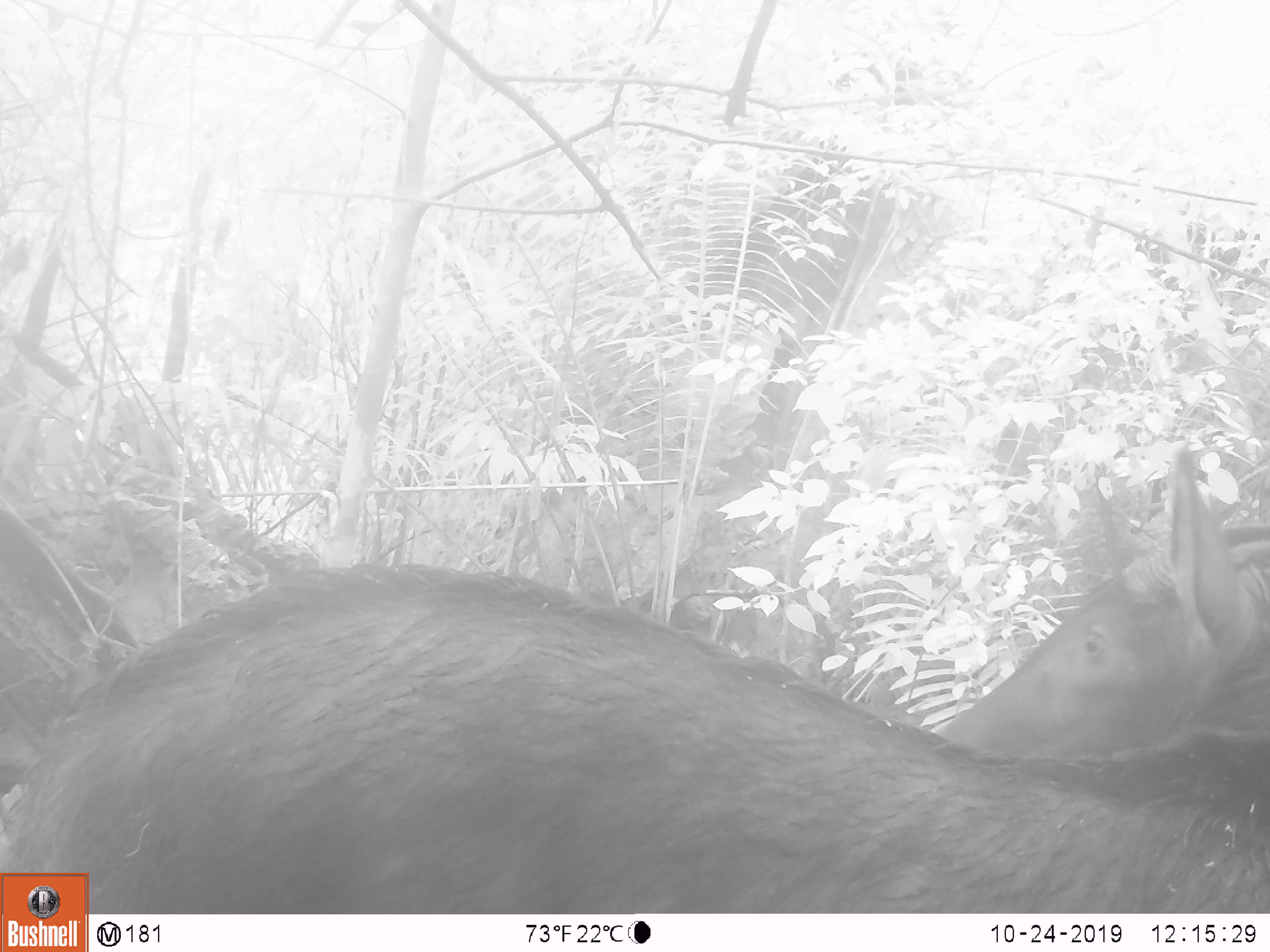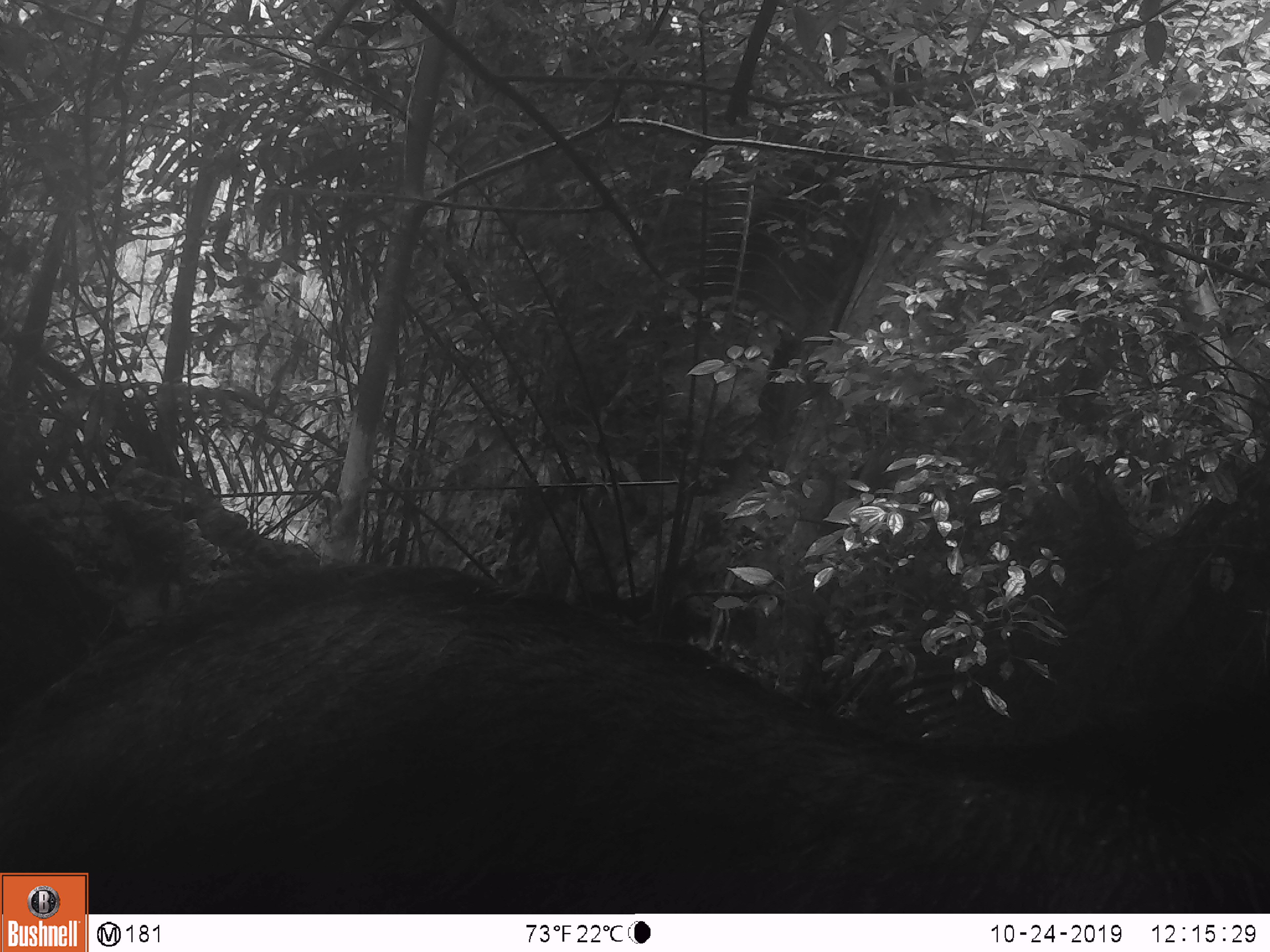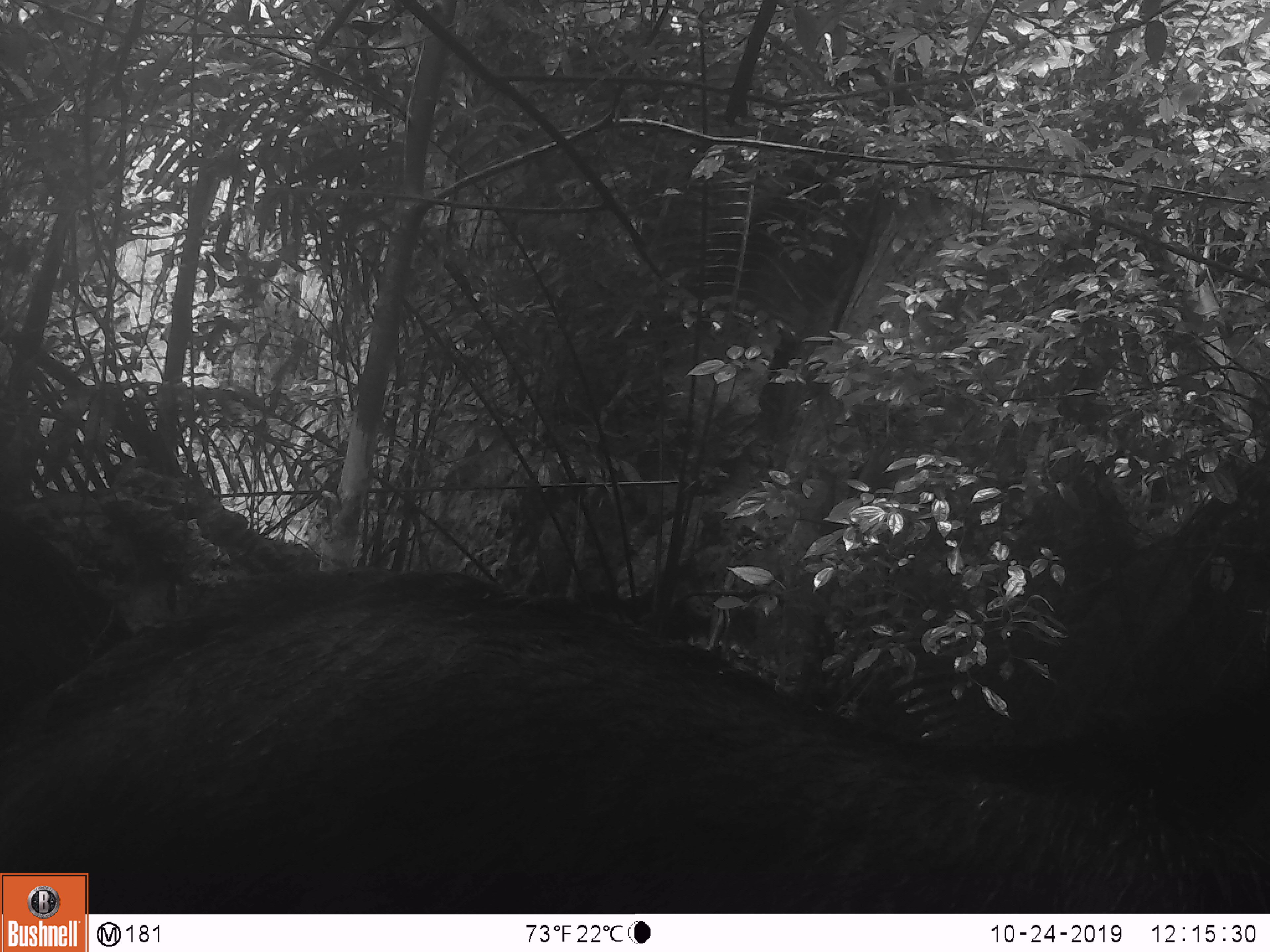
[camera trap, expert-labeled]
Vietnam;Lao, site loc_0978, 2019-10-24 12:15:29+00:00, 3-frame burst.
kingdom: Animalia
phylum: Chordata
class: Mammalia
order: Artiodactyla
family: Bovidae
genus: Capricornis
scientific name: Capricornis sumatraensis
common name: chinese serow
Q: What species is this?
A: Chinese serow (Capricornis sumatraensis).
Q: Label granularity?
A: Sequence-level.